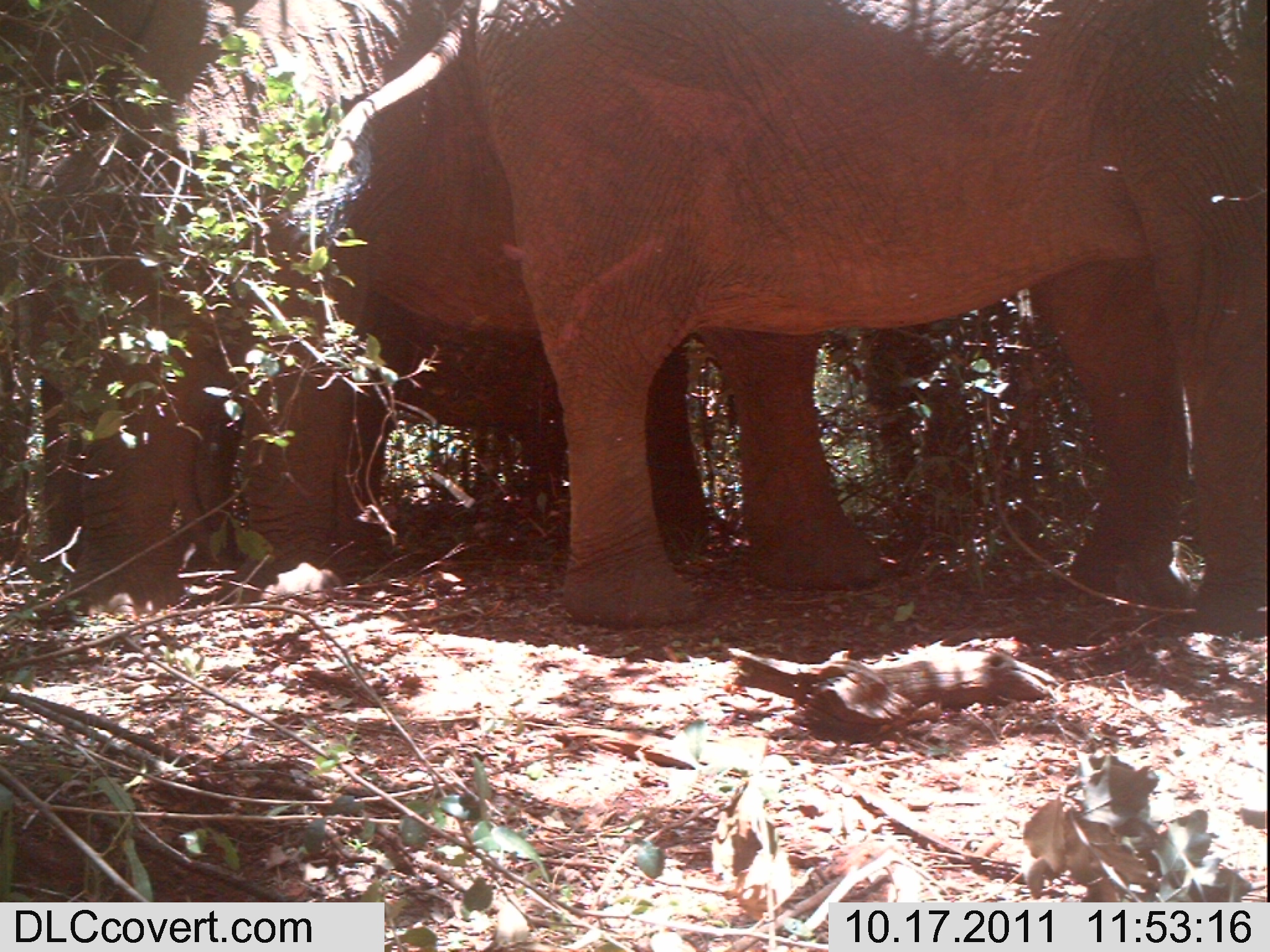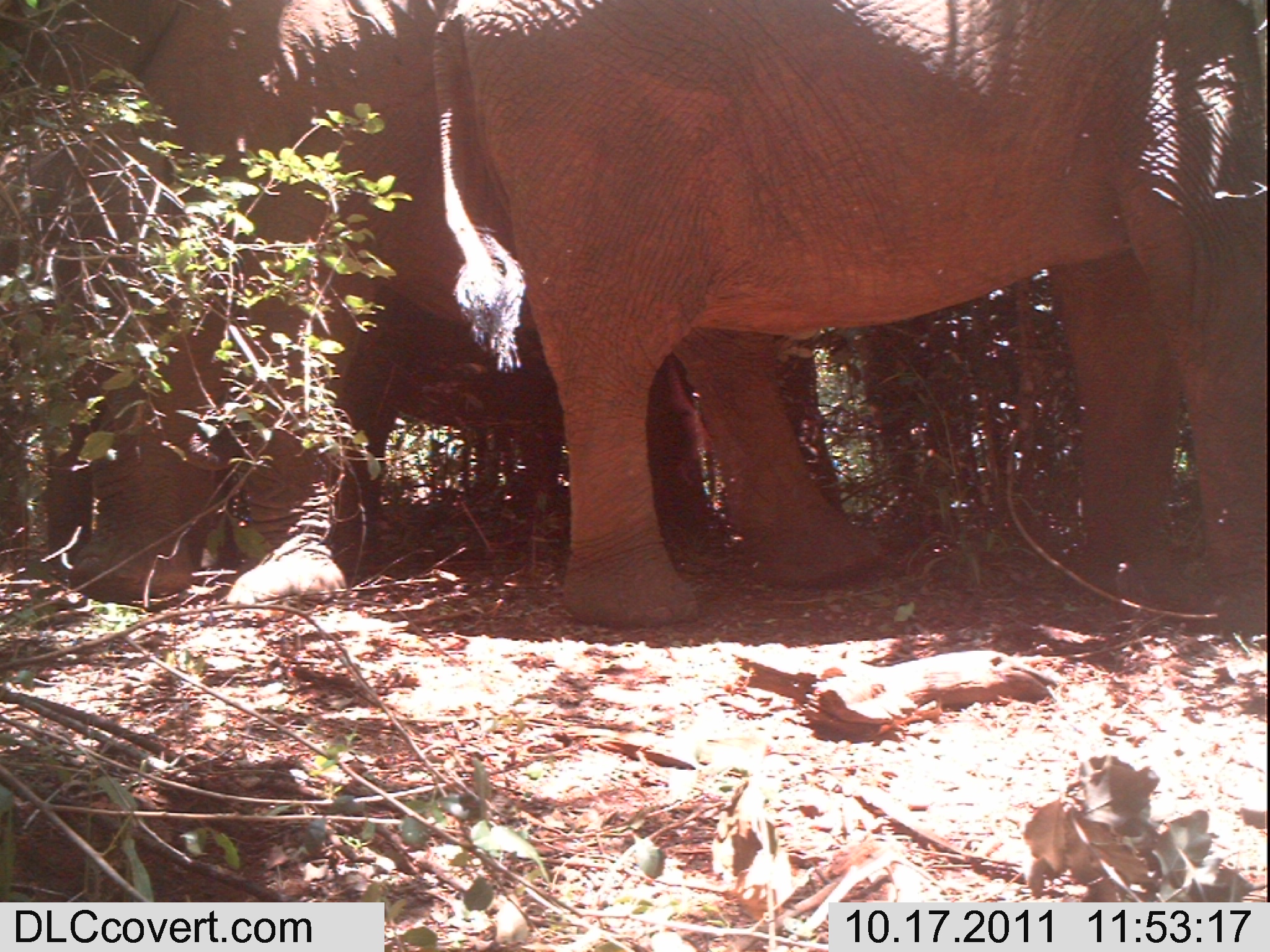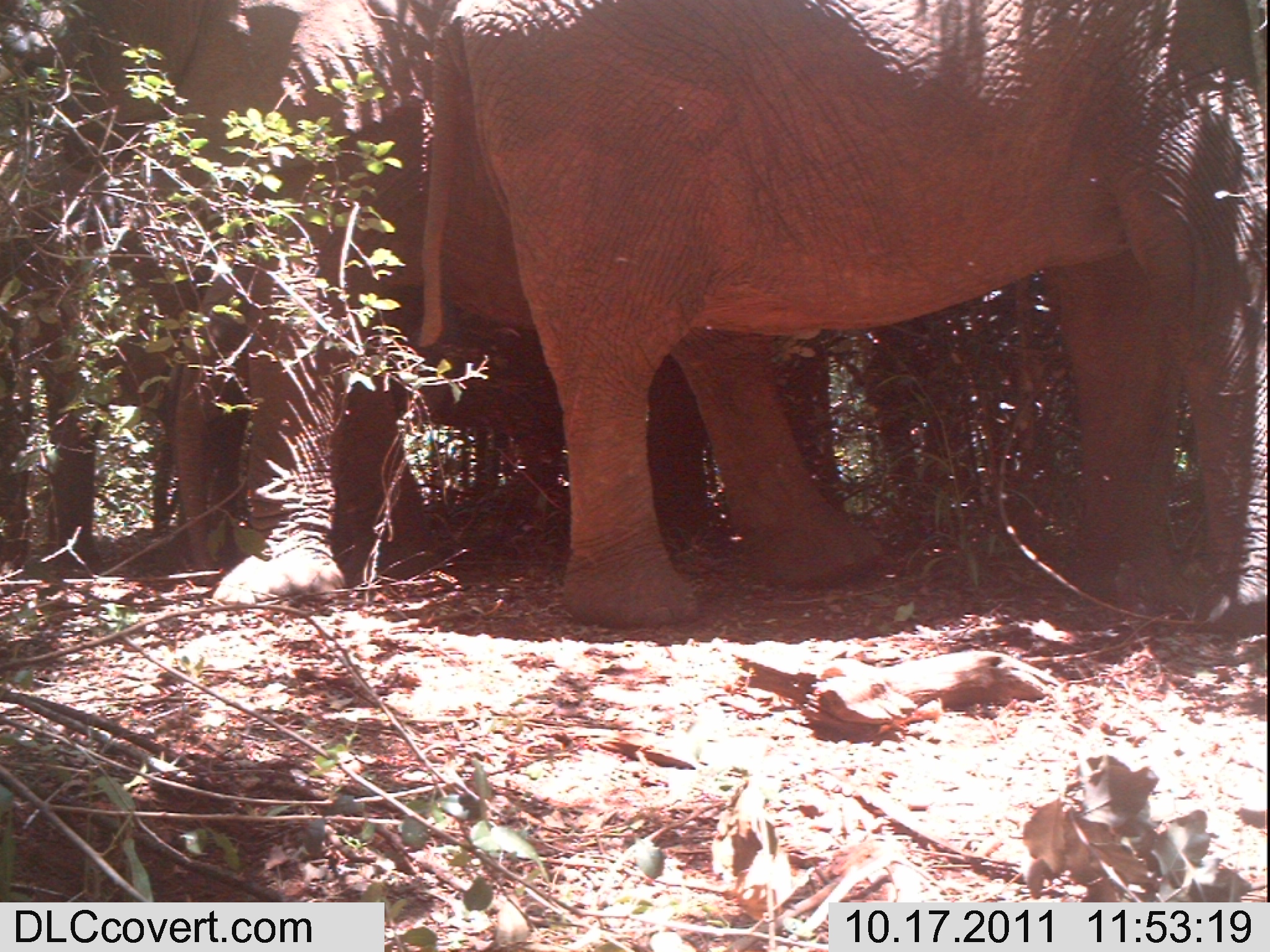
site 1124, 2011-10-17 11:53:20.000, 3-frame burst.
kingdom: Animalia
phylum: Chordata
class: Mammalia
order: Proboscidea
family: Elephantidae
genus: Loxodonta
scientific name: Loxodonta africana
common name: african bush elephant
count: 2